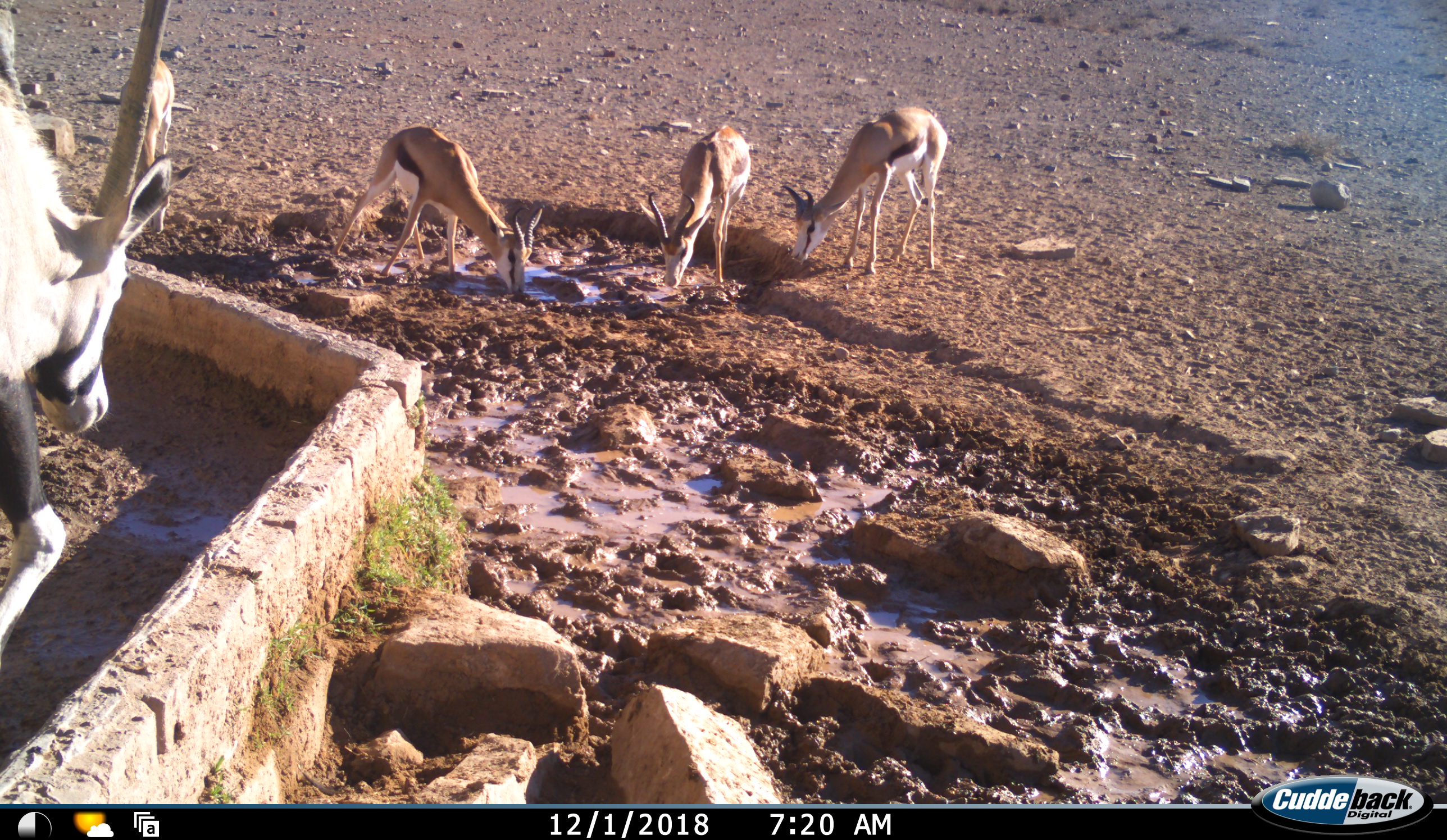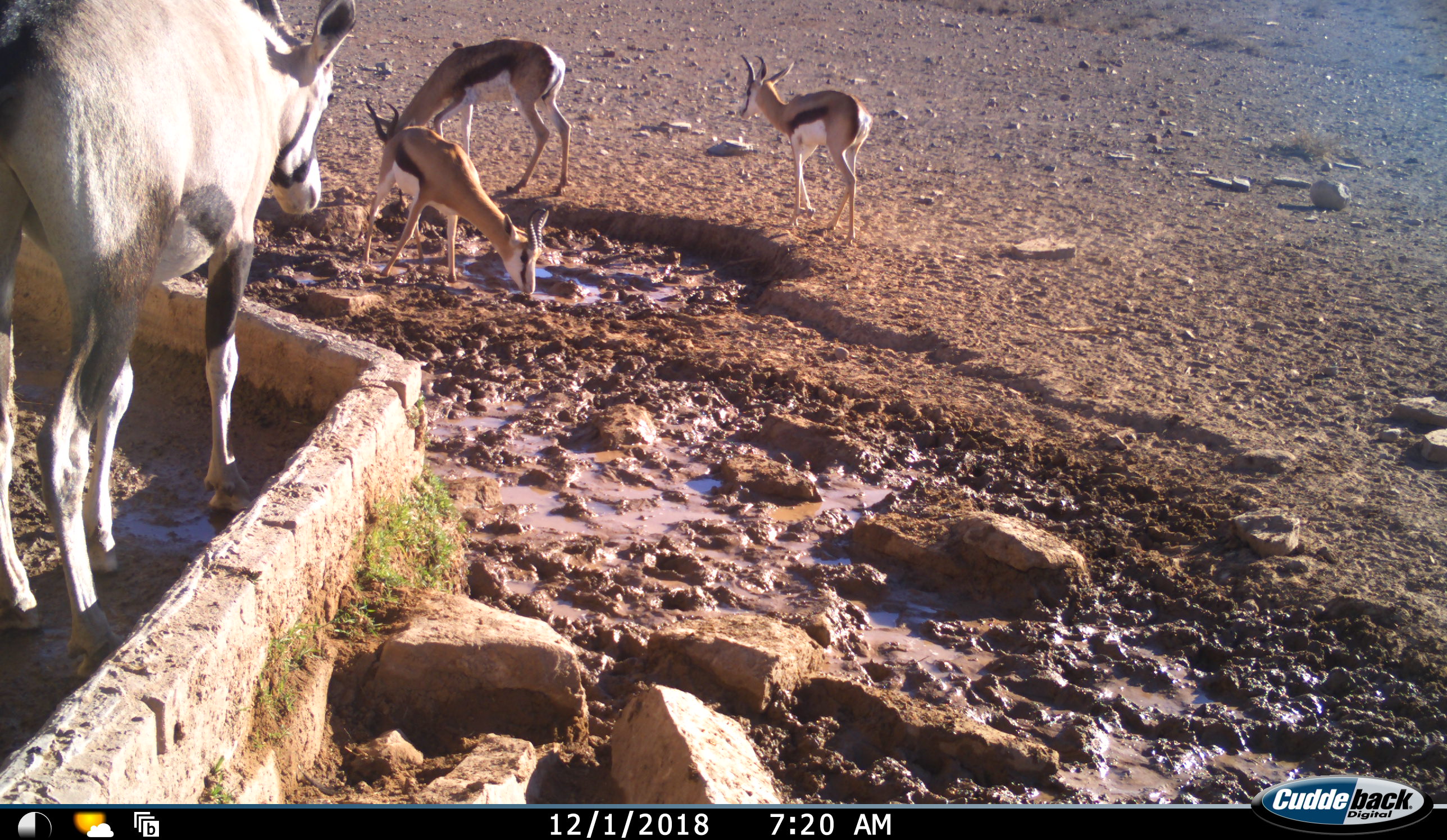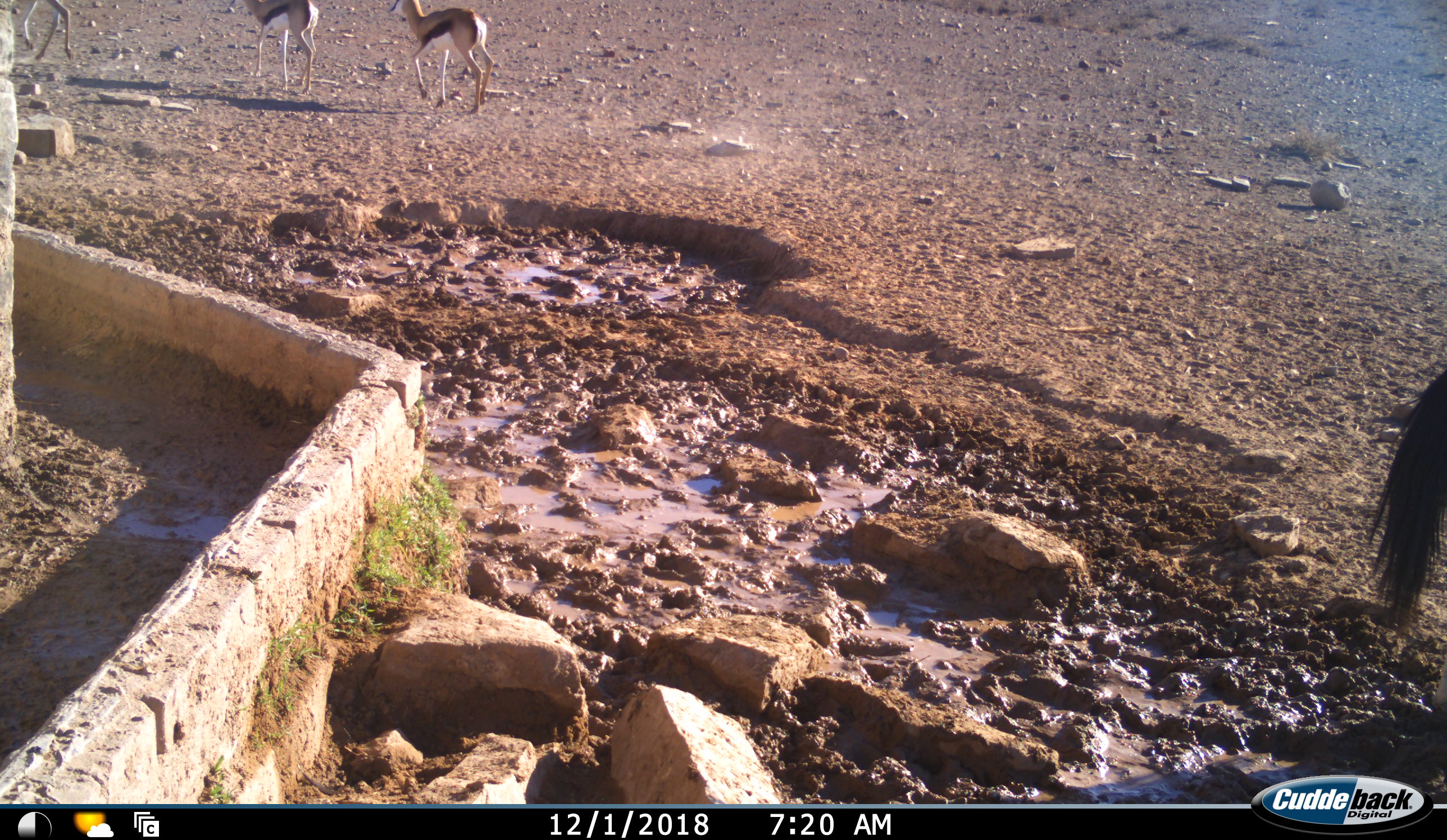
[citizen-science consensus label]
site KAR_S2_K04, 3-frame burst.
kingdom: Animalia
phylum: Chordata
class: Mammalia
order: Artiodactyla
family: Bovidae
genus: Oryx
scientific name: Oryx gazella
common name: gemsbok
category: oryx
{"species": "oryx (gemsbok) (Oryx gazella)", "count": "1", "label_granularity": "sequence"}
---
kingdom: Animalia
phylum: Chordata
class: Mammalia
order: Artiodactyla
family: Bovidae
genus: Antidorcas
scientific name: Antidorcas marsupialis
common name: springbok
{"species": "springbok (Antidorcas marsupialis)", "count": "4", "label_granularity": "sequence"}